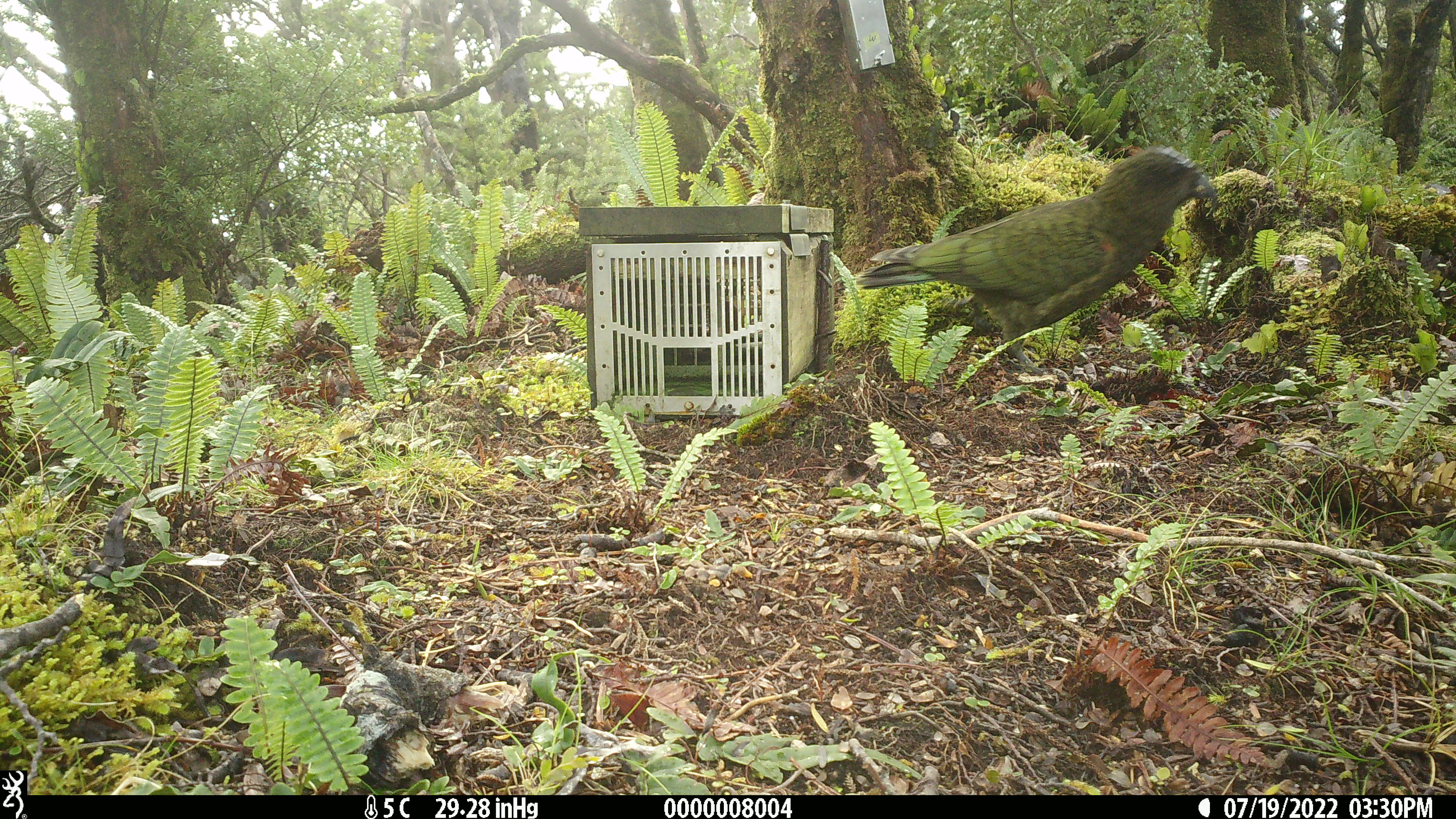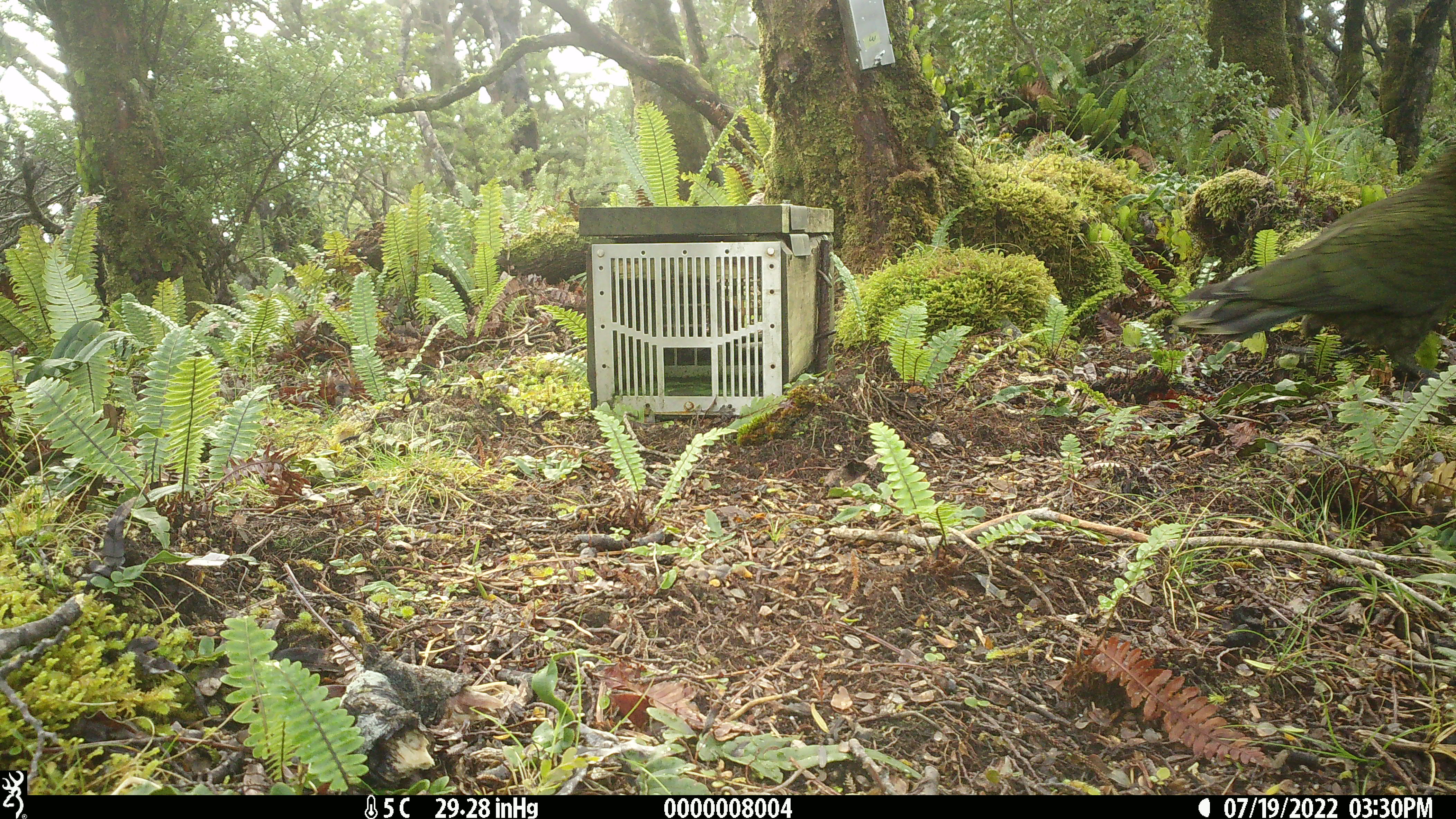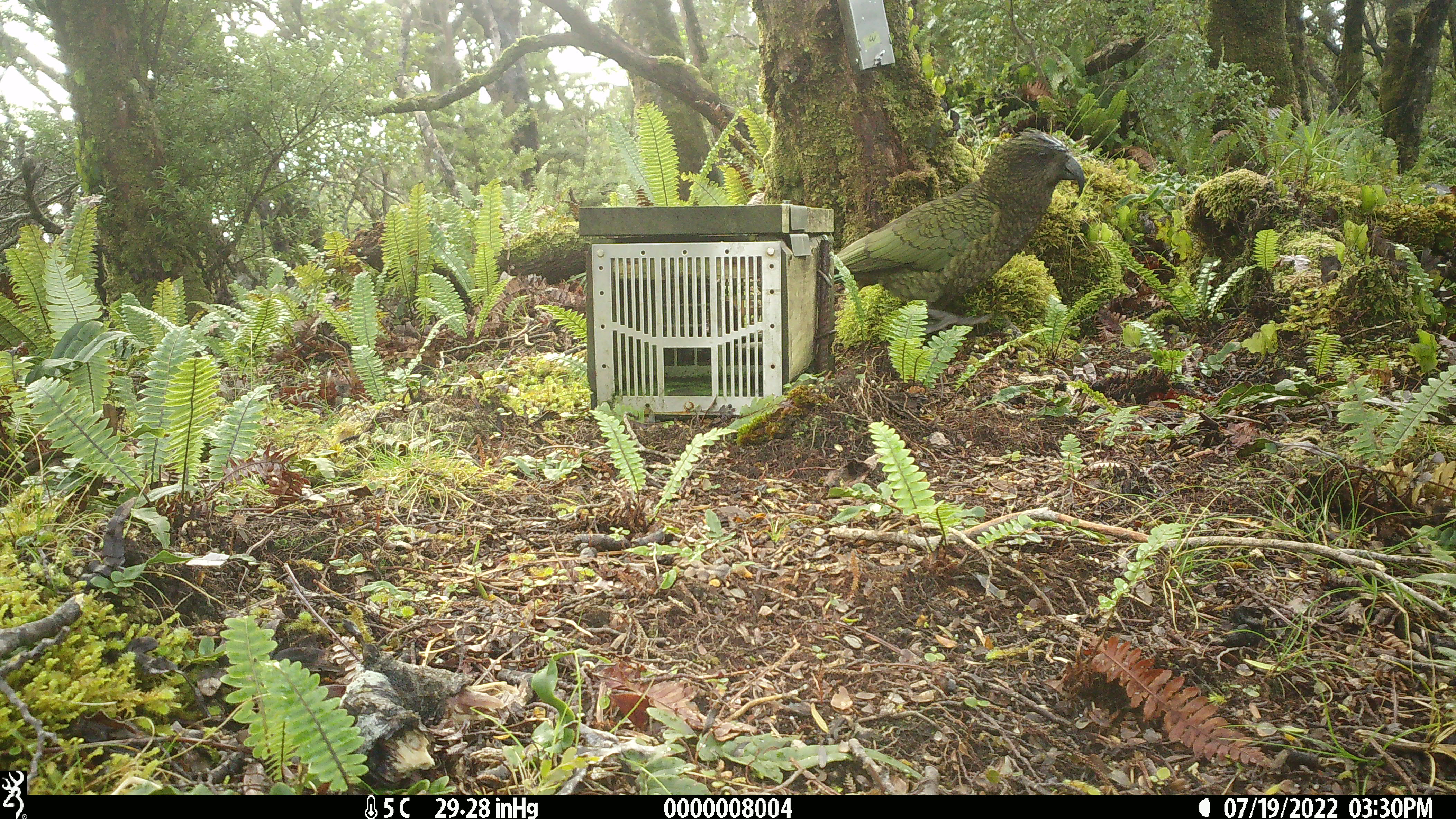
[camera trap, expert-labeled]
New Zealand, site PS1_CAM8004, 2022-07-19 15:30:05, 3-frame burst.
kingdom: Animalia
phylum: Chordata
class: Aves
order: Psittaciformes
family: Strigopidae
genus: Nestor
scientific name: Nestor notabilis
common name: kea